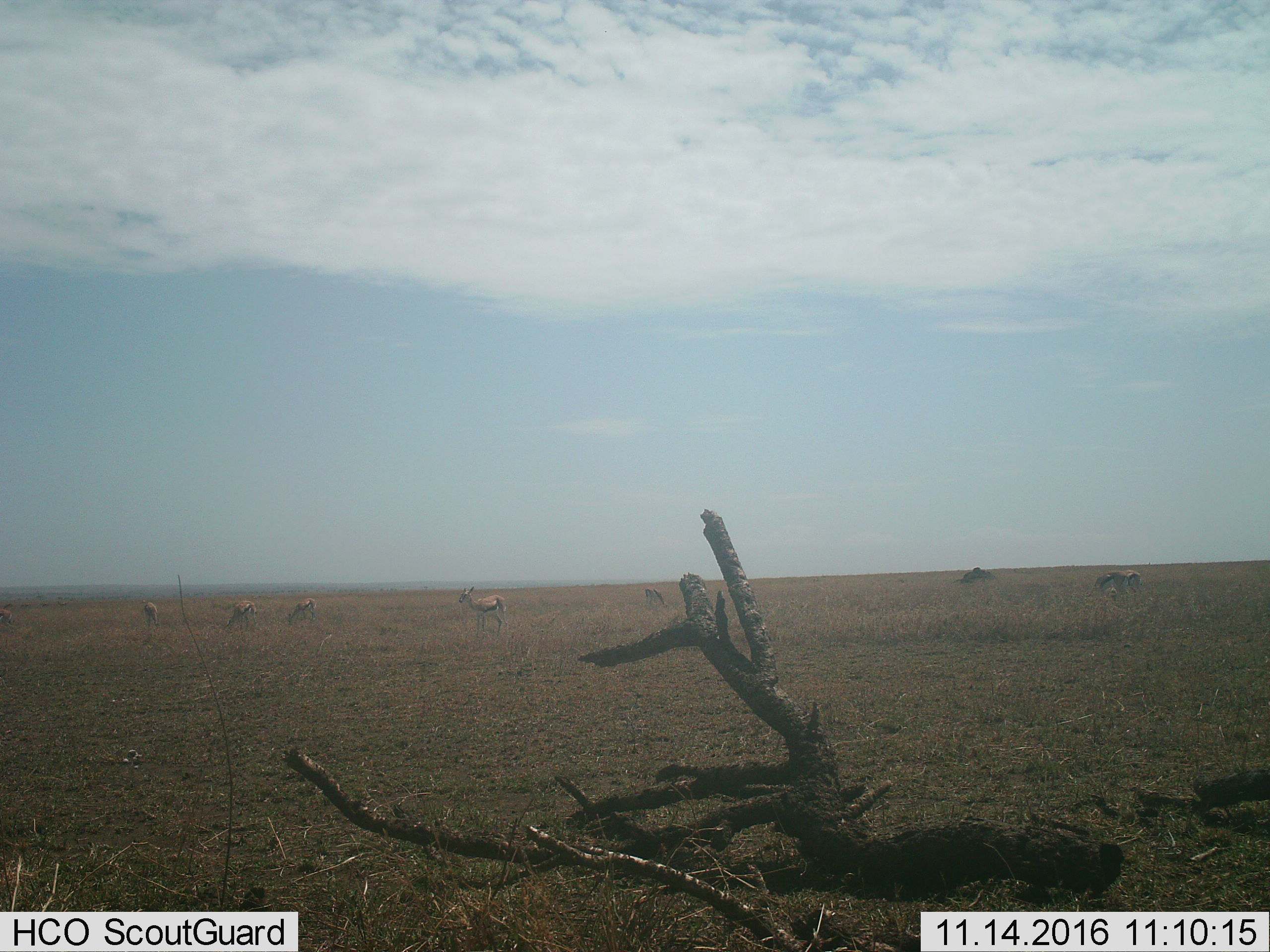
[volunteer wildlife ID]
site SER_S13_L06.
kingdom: Animalia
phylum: Chordata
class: Mammalia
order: Artiodactyla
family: Bovidae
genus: Eudorcas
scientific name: Eudorcas thomsonii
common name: thomson's gazelle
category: gazellethomsons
Gazellethomsons (thomson's gazelle) (Eudorcas thomsonii), count 7. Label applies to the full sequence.